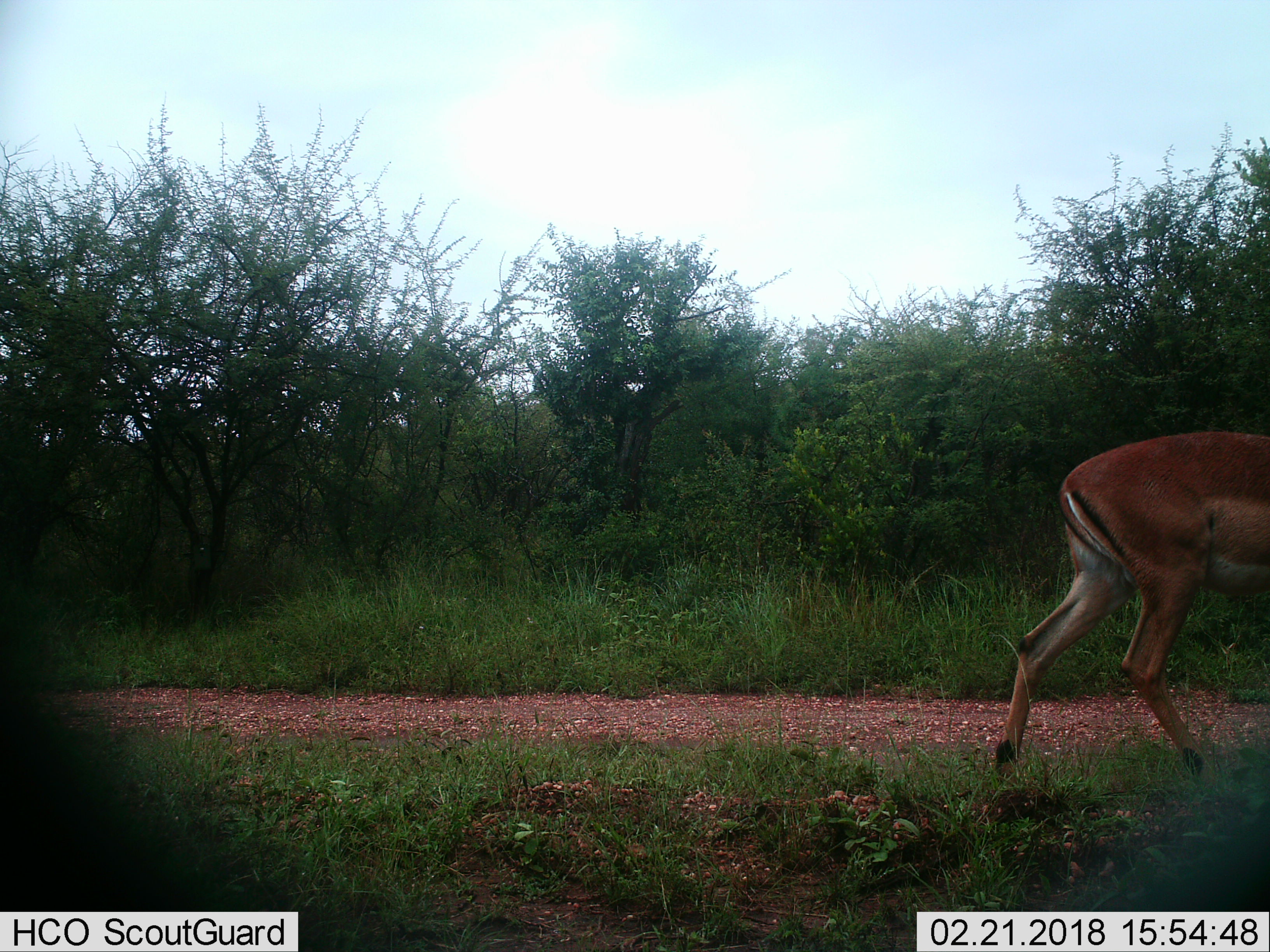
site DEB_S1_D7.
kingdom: Animalia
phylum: Chordata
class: Mammalia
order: Artiodactyla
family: Bovidae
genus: Aepyceros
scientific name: Aepyceros melampus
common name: impala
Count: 1.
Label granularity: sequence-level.